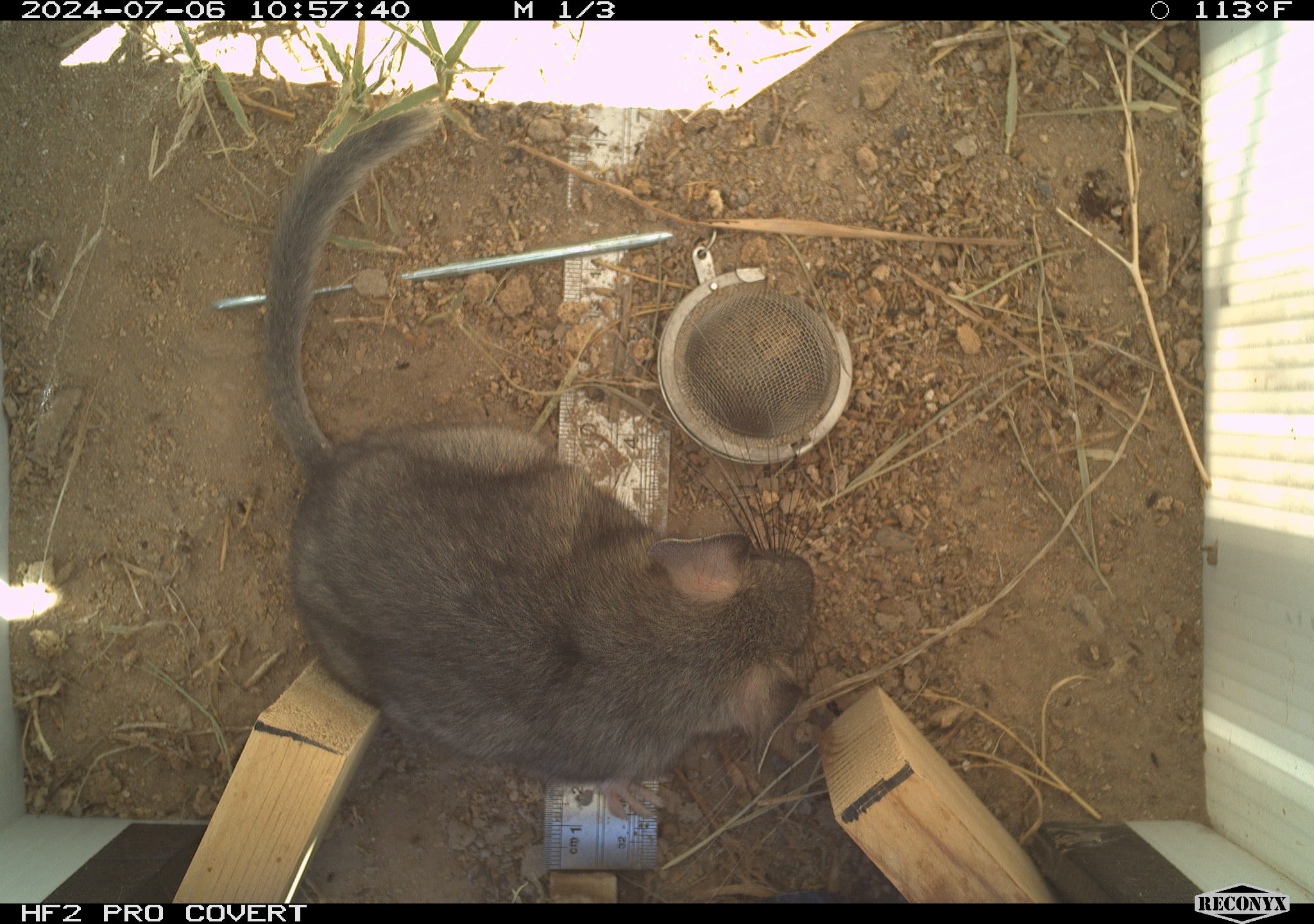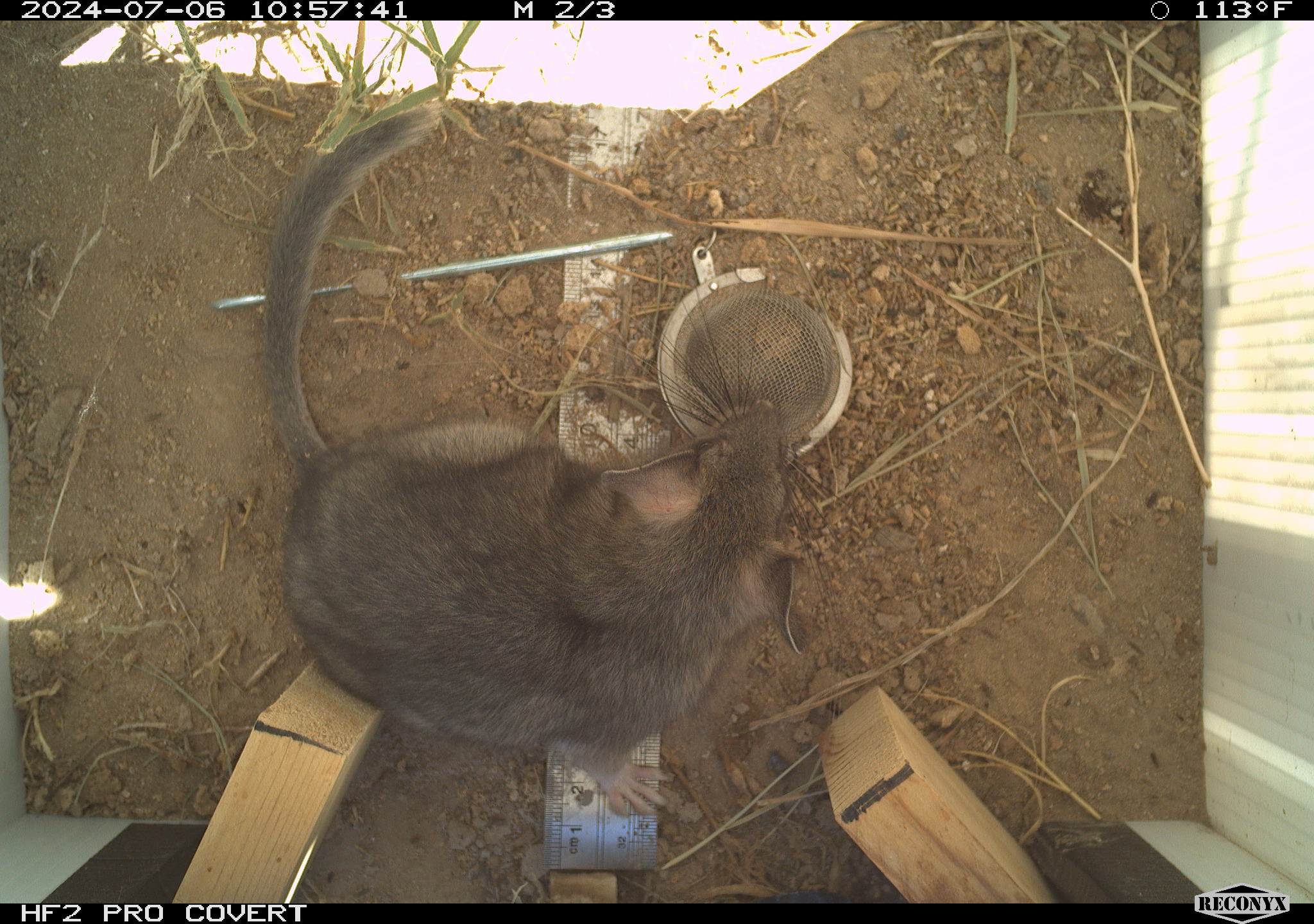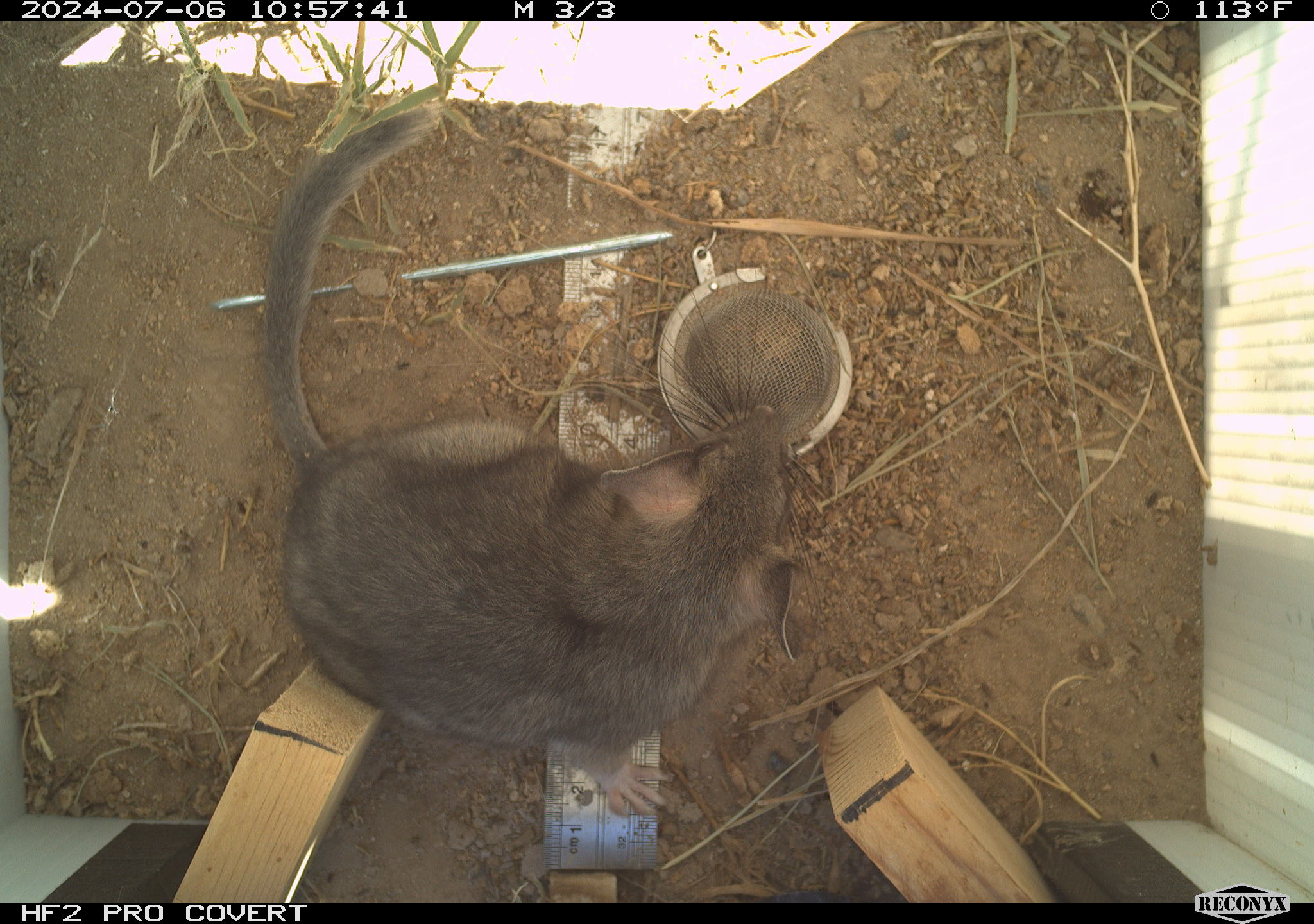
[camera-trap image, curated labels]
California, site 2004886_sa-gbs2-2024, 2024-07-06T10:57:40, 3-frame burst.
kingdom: Animalia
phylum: Chordata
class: Mammalia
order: Rodentia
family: Cricetidae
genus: Neotoma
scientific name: Neotoma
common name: pack rat or woodrat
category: neotoma species